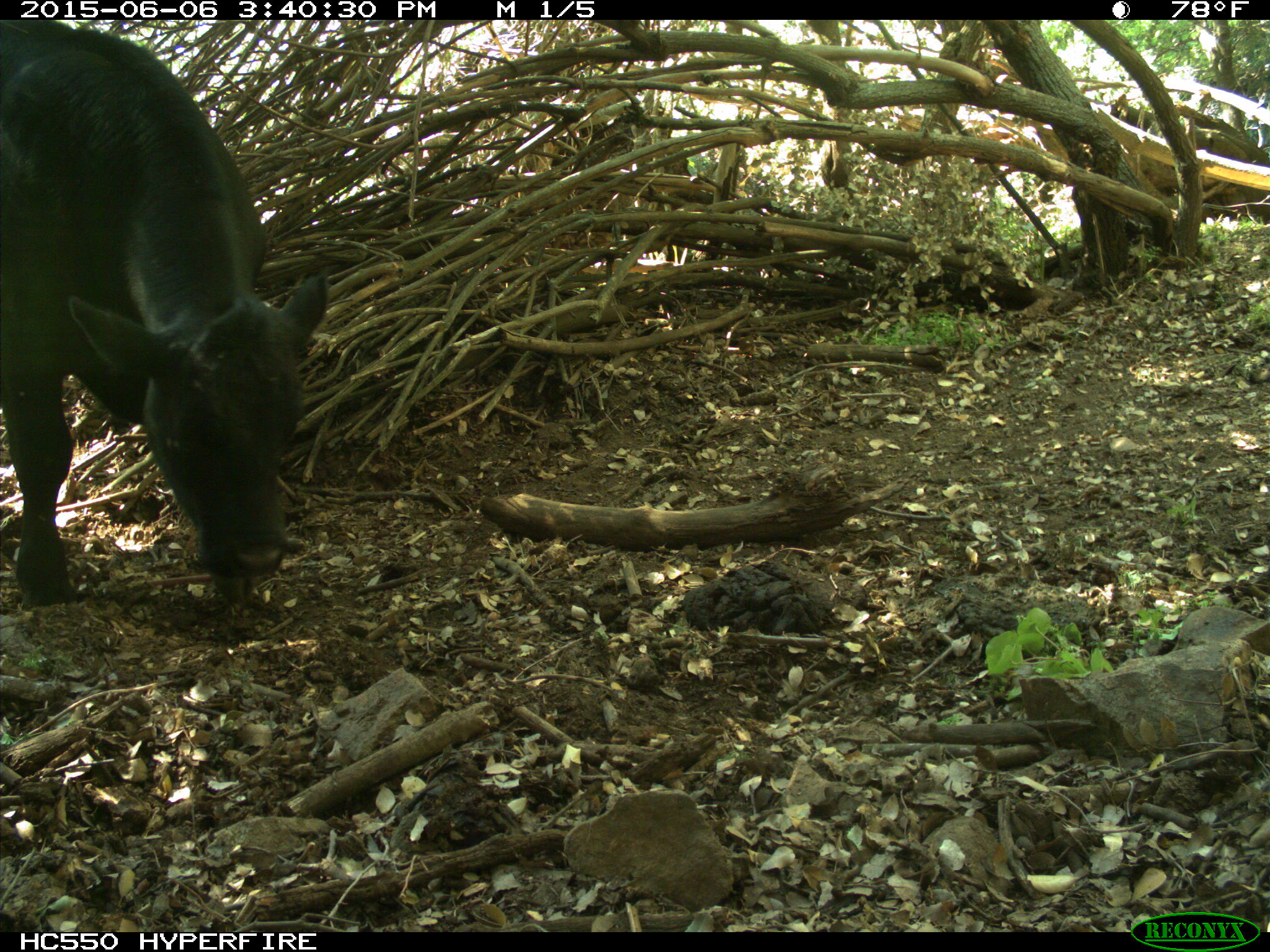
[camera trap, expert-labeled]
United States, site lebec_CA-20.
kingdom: Animalia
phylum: Chordata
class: Mammalia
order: Artiodactyla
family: Bovidae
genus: Bos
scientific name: Bos taurus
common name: domestic cow